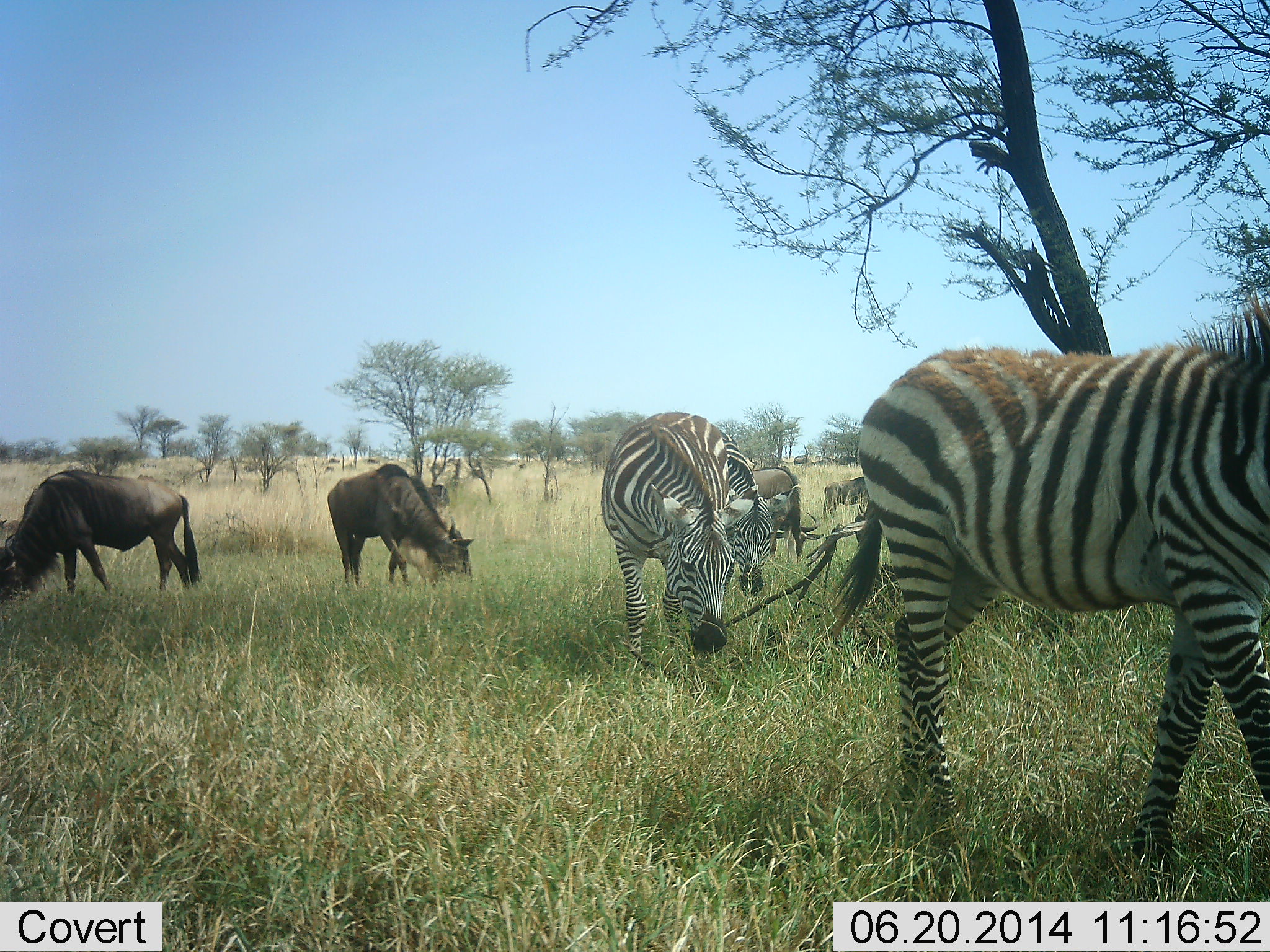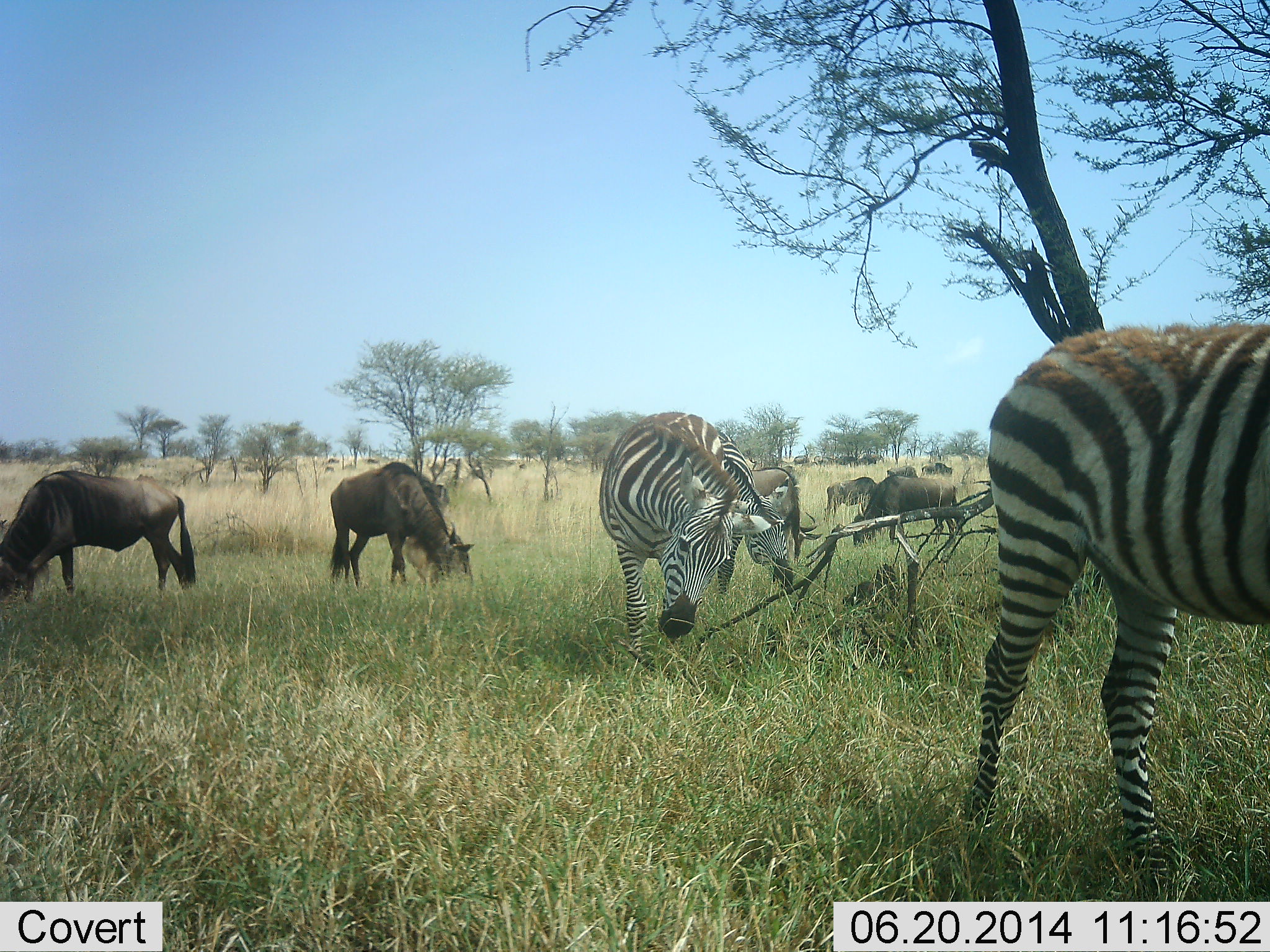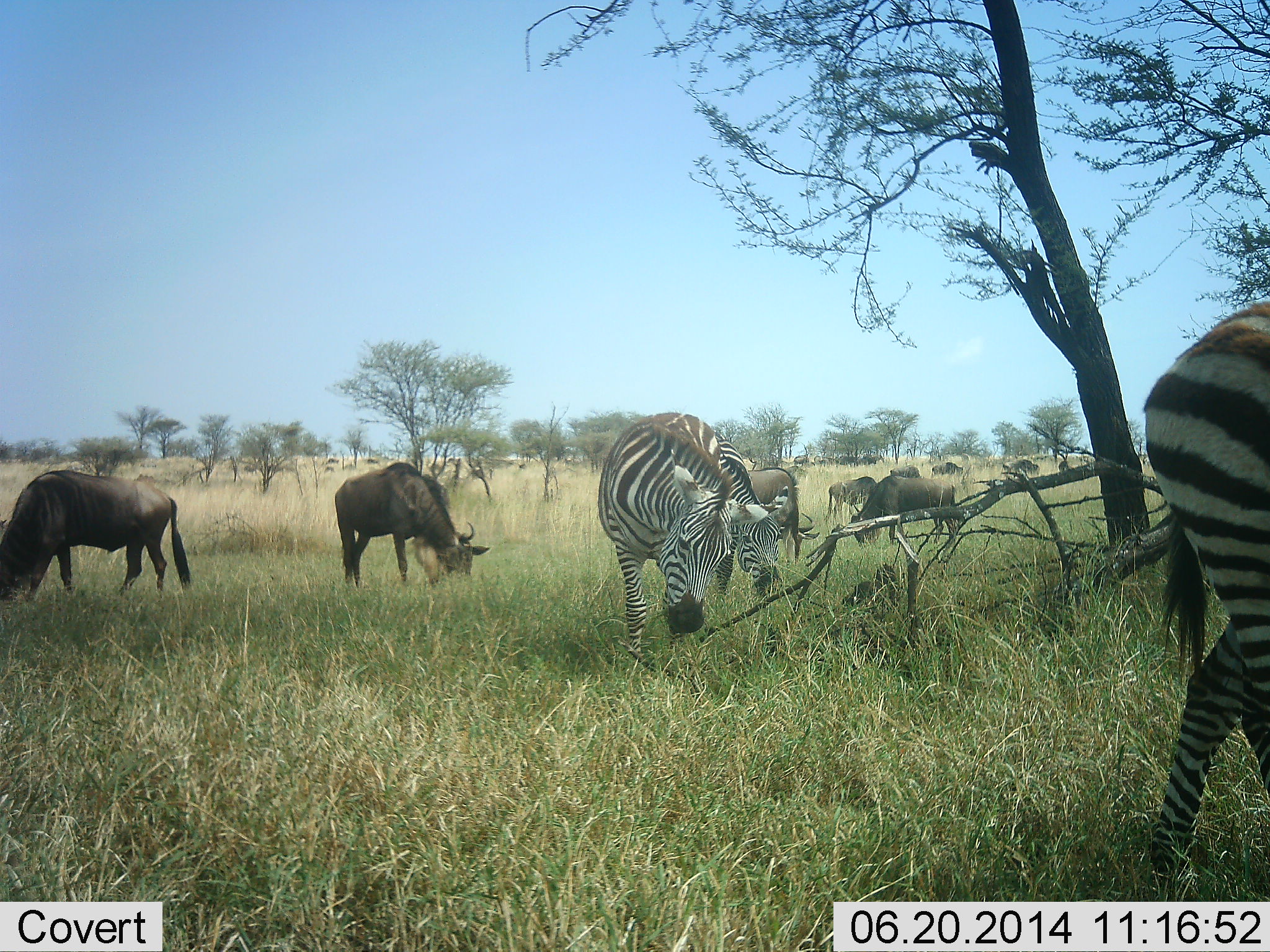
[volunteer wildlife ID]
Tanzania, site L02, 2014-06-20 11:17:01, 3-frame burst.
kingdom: Animalia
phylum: Chordata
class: Mammalia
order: Artiodactyla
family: Bovidae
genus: Connochaetes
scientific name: Connochaetes taurinus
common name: blue wildebeest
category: wildebeest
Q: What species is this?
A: Wildebeest (blue wildebeest) (Connochaetes taurinus).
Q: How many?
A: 8.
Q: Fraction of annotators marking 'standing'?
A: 40%.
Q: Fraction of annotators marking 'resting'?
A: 0%.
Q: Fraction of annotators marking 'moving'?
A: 20%.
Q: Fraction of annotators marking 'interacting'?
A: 0%.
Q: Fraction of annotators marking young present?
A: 0%.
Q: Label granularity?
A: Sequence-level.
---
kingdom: Animalia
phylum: Chordata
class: Mammalia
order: Perissodactyla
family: Equidae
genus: Equus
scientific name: Equus quagga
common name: plains zebra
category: zebra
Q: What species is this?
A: Zebra (plains zebra) (Equus quagga).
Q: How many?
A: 3.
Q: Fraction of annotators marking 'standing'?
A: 20%.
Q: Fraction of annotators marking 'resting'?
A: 0%.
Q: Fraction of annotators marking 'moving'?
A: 80%.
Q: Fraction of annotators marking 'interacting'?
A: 0%.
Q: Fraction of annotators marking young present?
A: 0%.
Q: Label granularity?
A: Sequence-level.